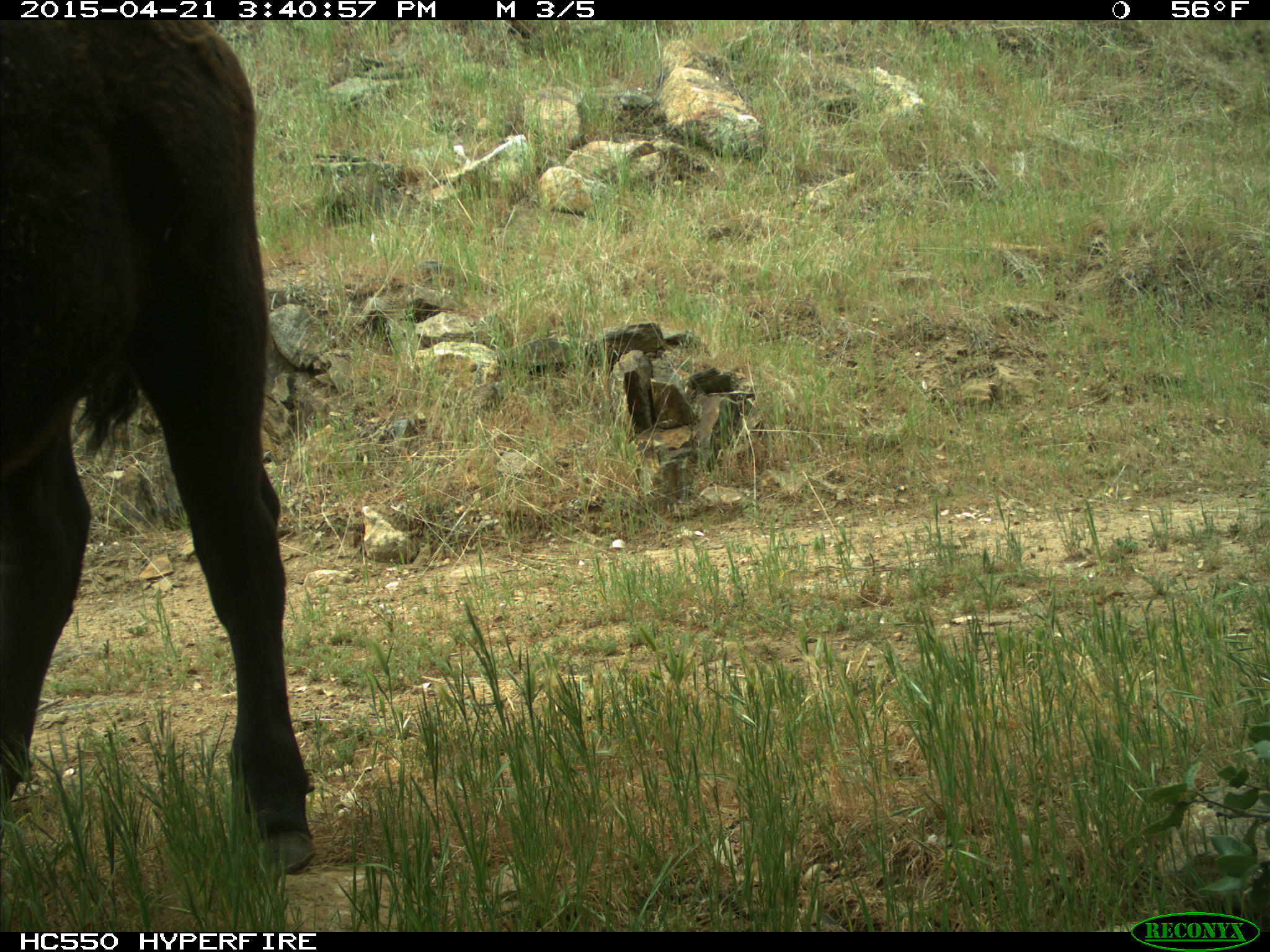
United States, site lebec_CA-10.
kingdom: Animalia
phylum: Chordata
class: Mammalia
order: Artiodactyla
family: Bovidae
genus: Bos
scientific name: Bos taurus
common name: domestic cow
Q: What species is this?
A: Bos taurus (domestic cow).